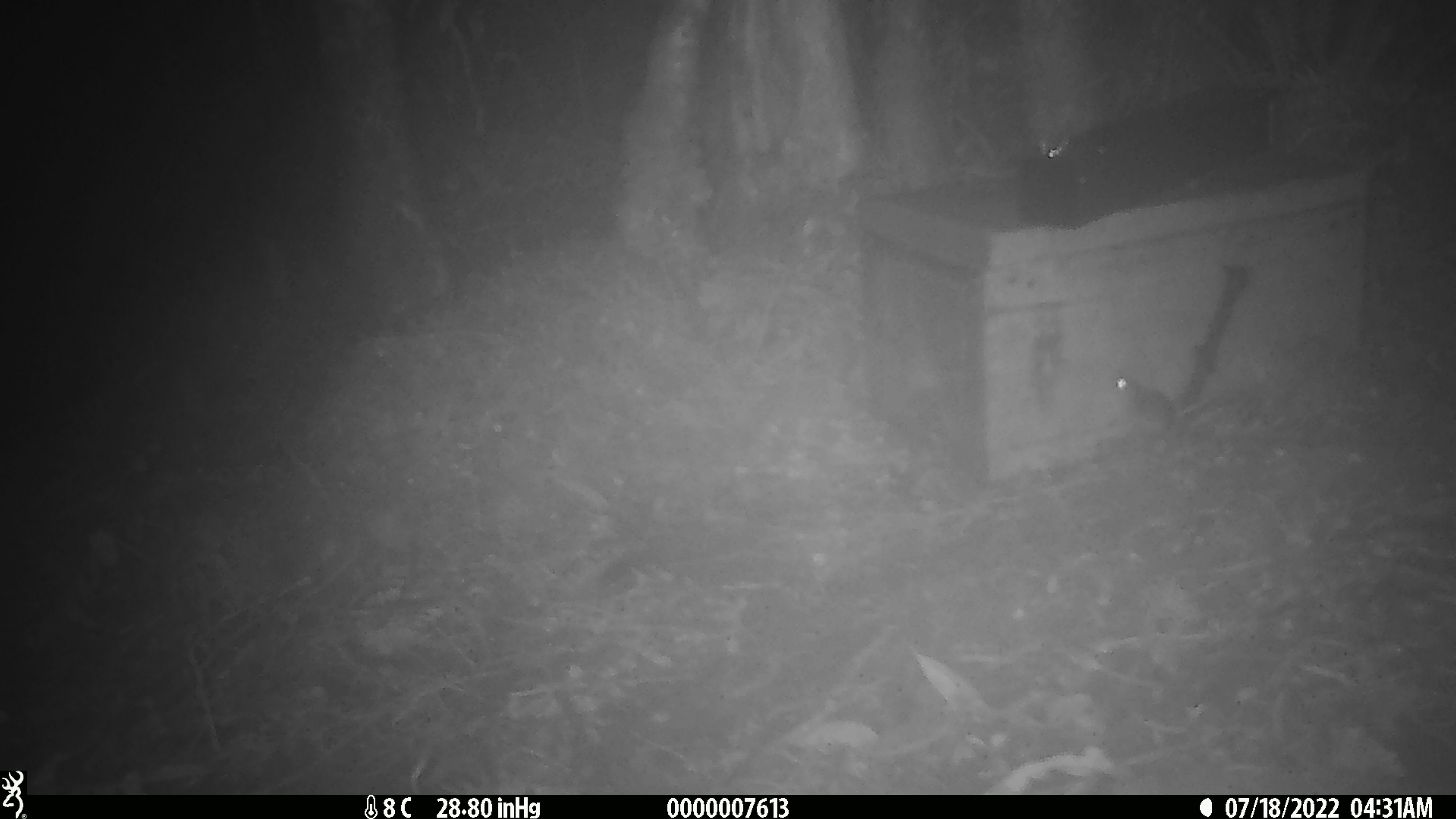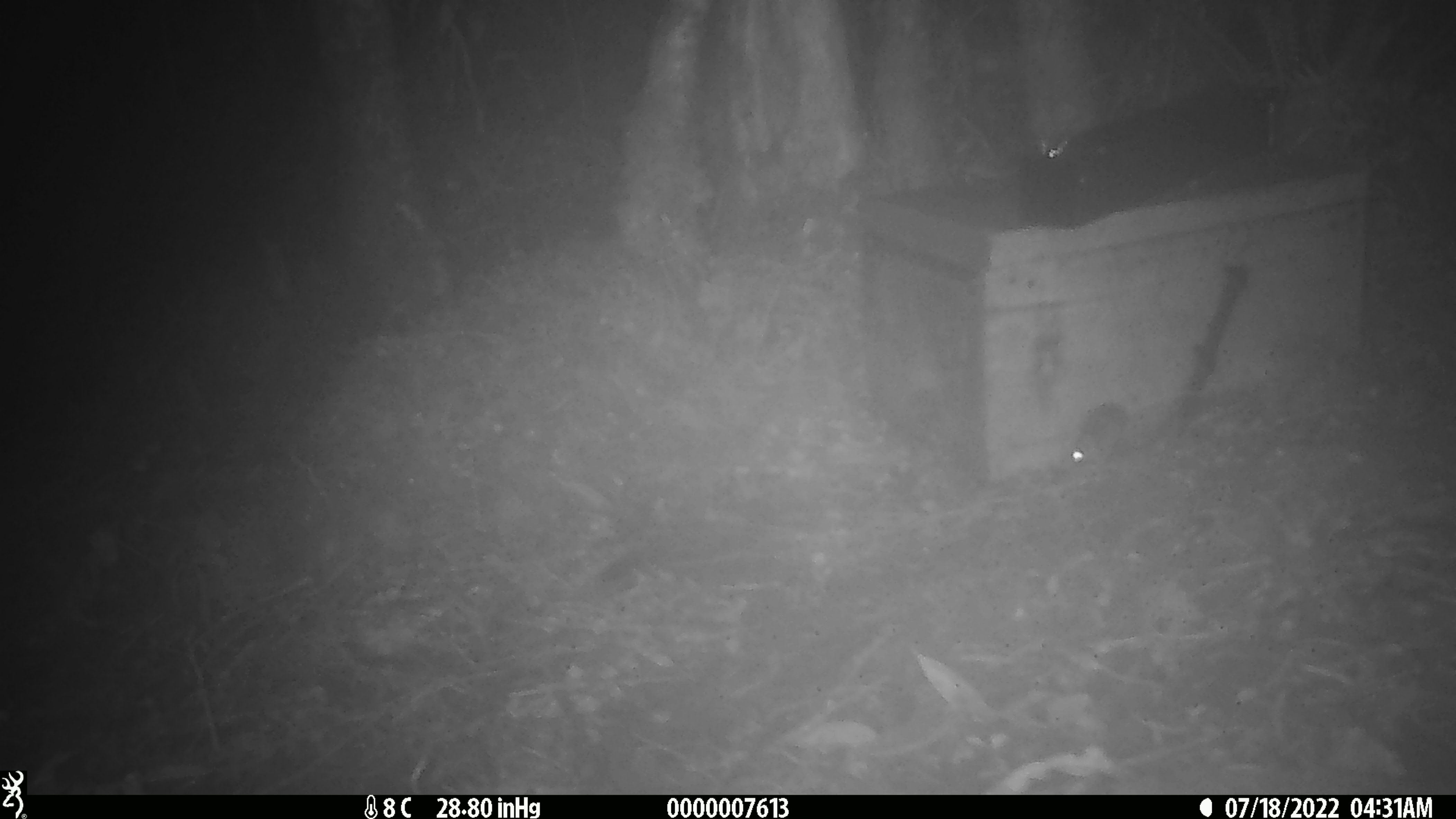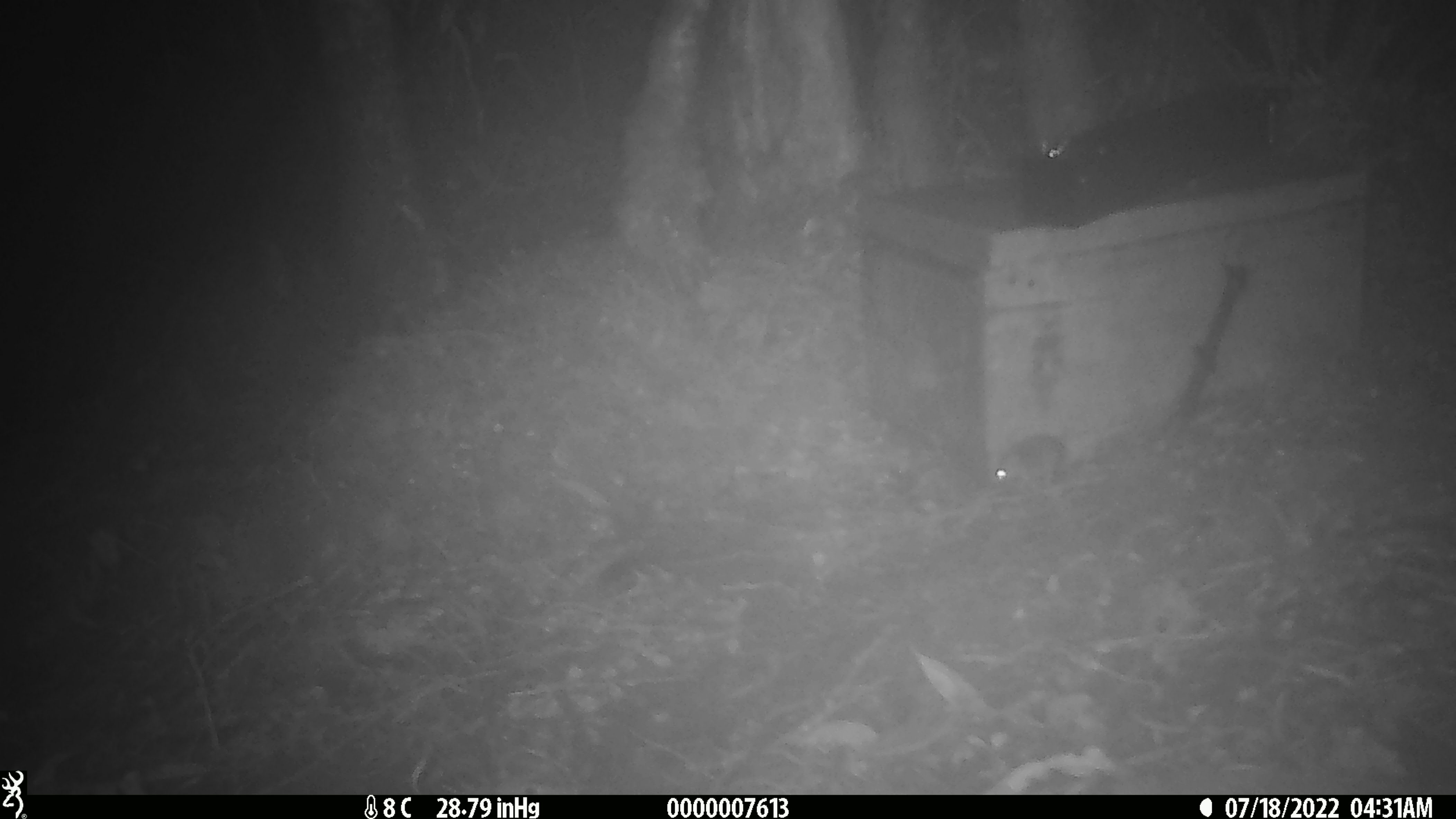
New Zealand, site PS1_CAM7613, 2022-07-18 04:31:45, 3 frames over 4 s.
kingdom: Animalia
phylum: Chordata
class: Mammalia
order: Rodentia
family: Muridae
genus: Mus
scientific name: Mus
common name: mouse